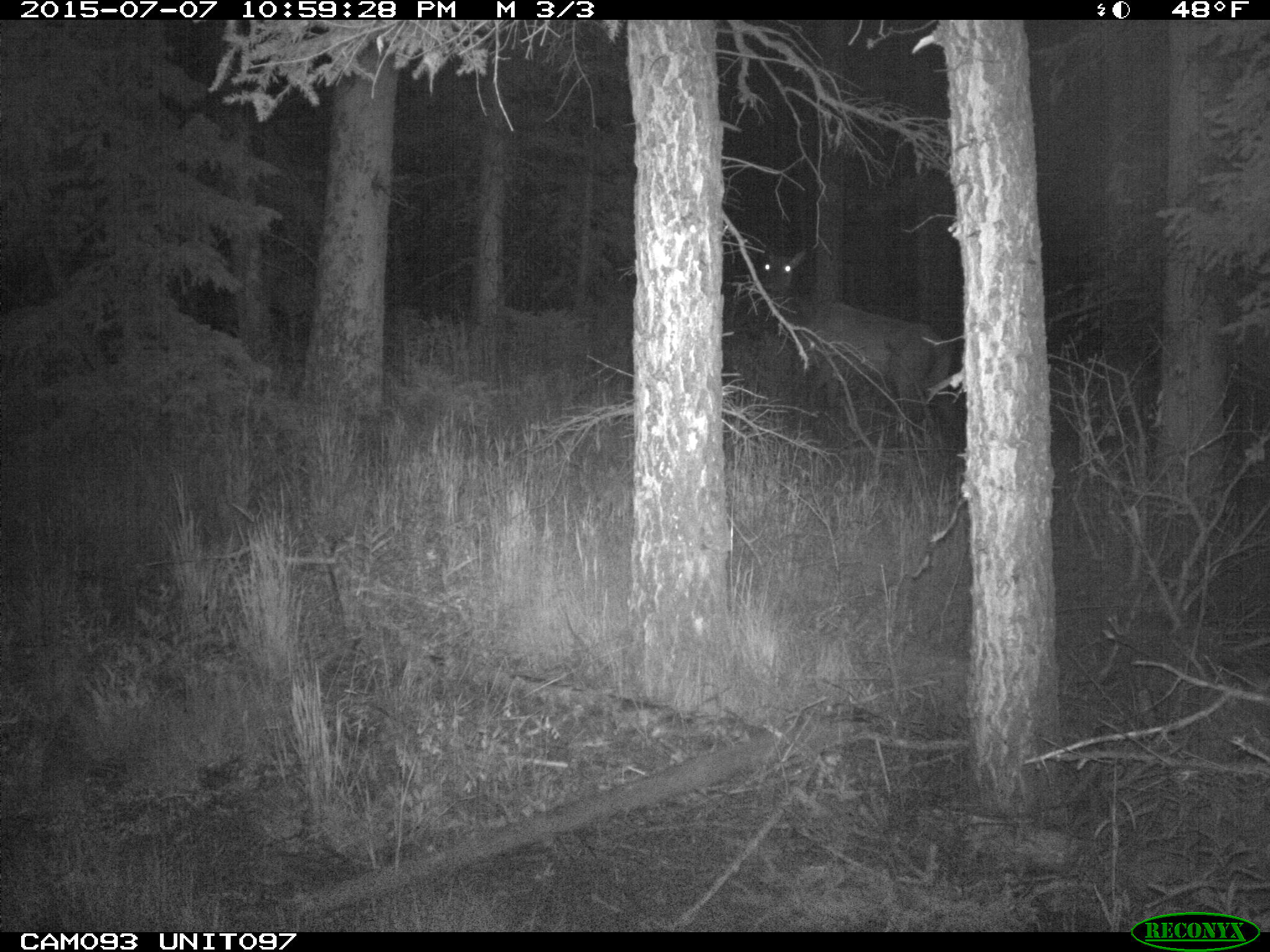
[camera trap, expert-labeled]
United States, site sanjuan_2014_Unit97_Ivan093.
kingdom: Animalia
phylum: Chordata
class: Mammalia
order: Artiodactyla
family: Cervidae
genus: Cervus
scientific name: Cervus elaphus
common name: red deer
Cervus elaphus (red deer).